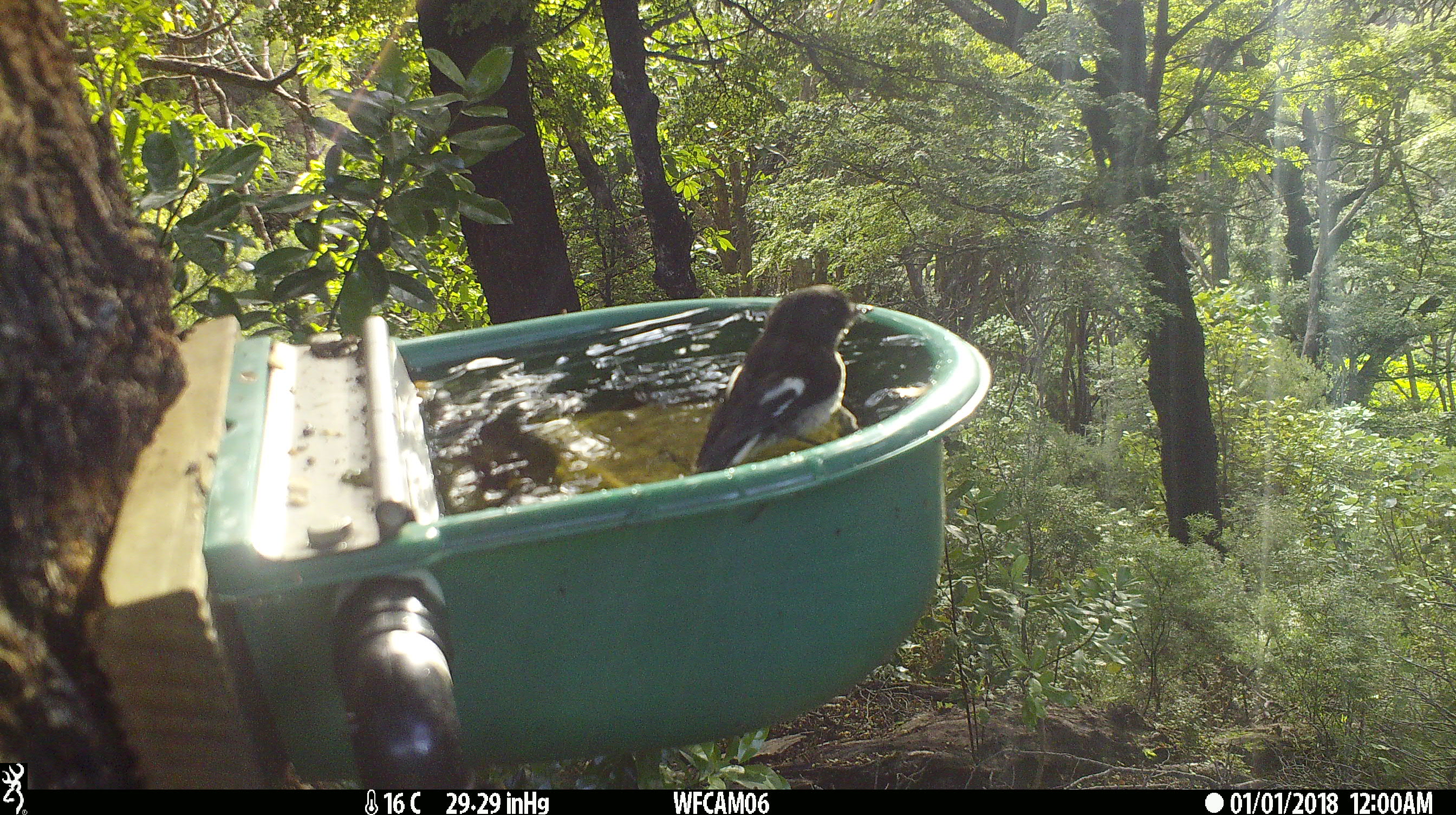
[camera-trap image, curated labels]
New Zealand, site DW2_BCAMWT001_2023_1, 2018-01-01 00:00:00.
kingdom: Animalia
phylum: Chordata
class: Aves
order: Passeriformes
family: Petroicidae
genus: Petroica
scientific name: Petroica macrocephala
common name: tomtit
Tomtit (Petroica macrocephala).